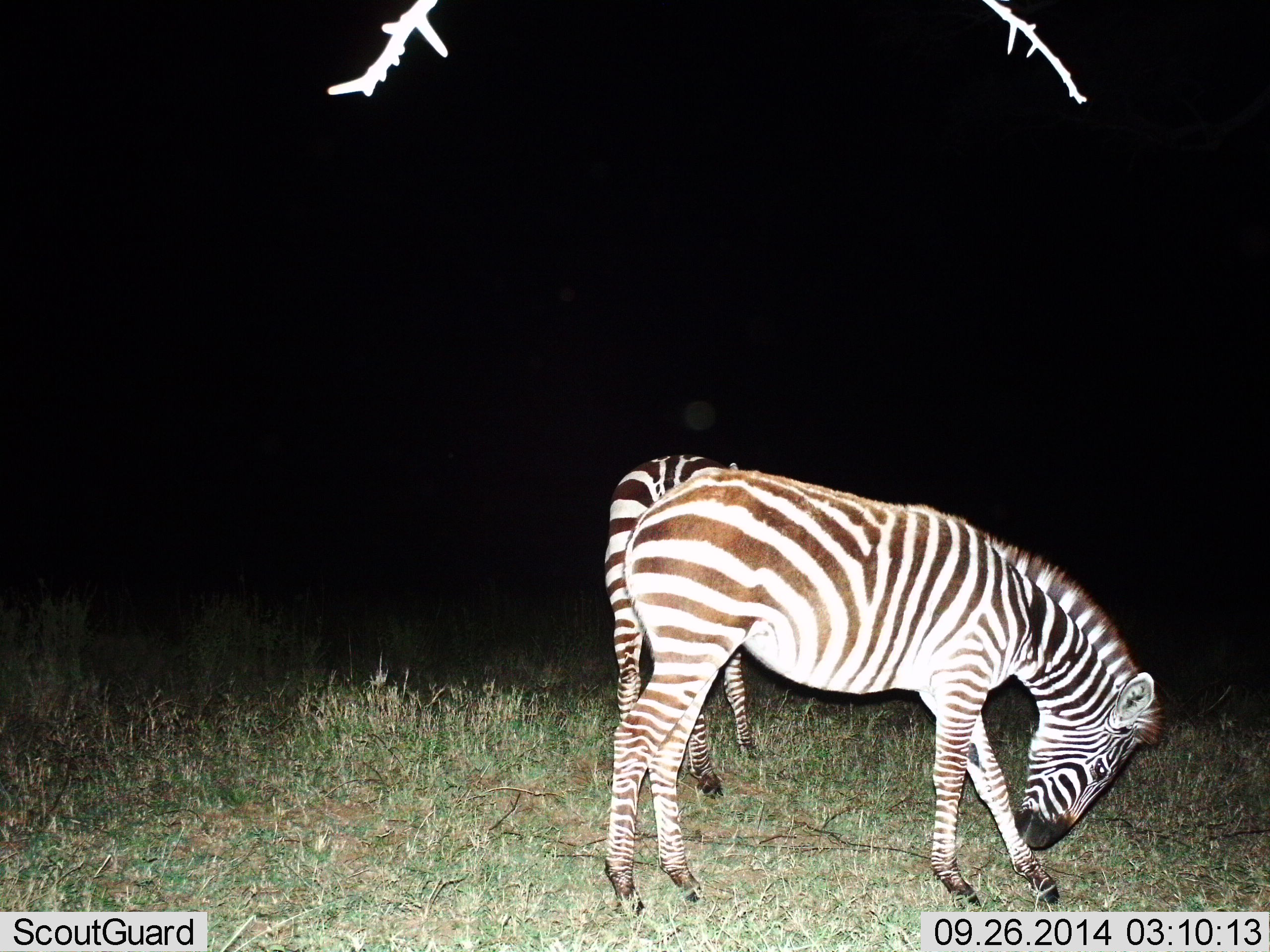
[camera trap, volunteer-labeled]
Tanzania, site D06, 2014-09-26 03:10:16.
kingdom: Animalia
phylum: Chordata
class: Mammalia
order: Perissodactyla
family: Equidae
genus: Equus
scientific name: Equus quagga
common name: plains zebra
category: zebra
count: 2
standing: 70%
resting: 0%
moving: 0%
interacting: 0%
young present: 0%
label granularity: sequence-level